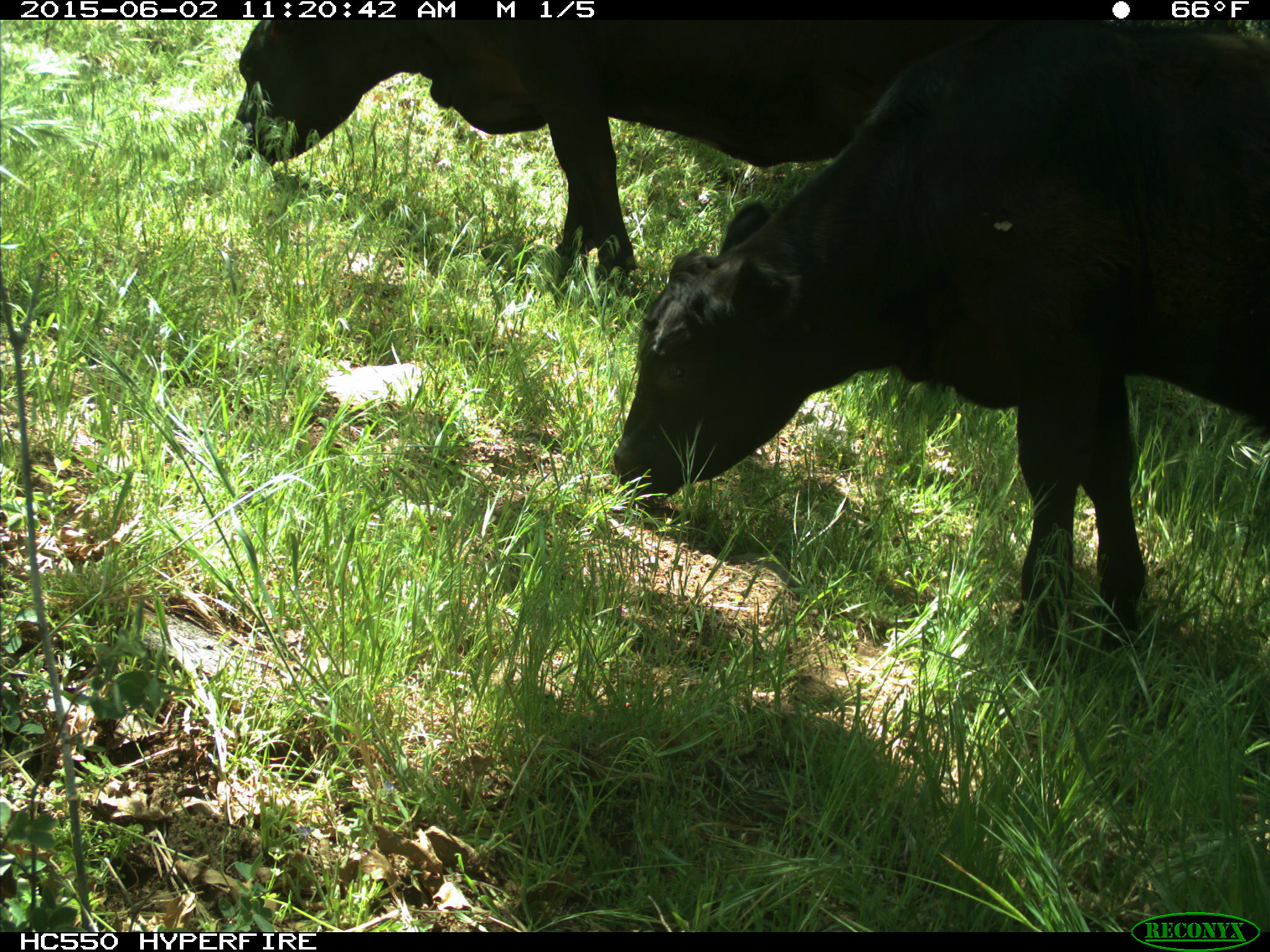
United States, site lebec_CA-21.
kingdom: Animalia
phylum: Chordata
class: Mammalia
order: Artiodactyla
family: Bovidae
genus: Bos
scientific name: Bos taurus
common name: domestic cow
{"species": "Bos taurus (domestic cow)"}